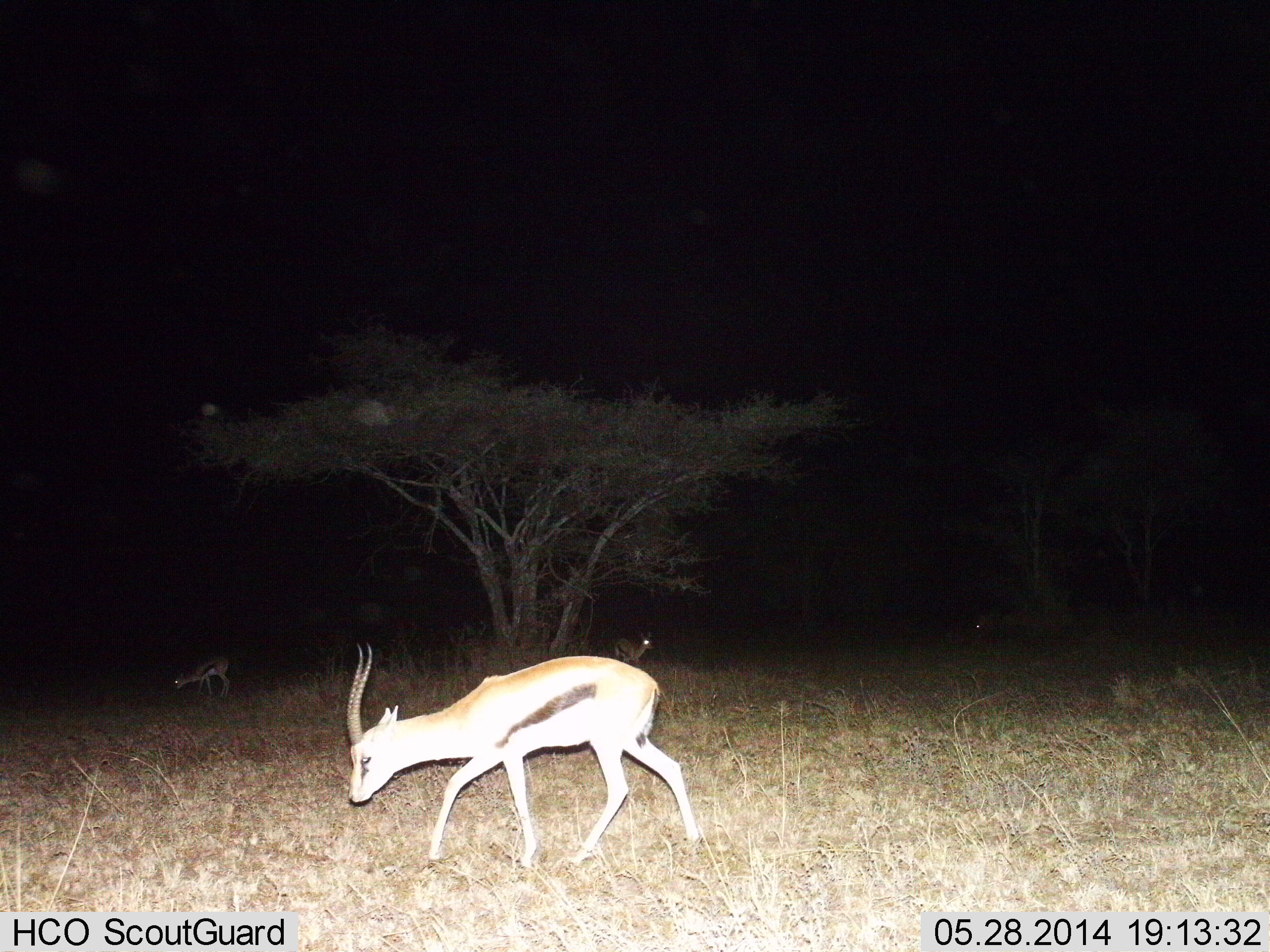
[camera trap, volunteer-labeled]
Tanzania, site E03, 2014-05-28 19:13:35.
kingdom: Animalia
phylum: Chordata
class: Mammalia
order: Artiodactyla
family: Bovidae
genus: Eudorcas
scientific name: Eudorcas thomsonii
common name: thomson's gazelle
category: gazellethomsons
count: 4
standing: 50%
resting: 0%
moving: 70%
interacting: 0%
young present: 0%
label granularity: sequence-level